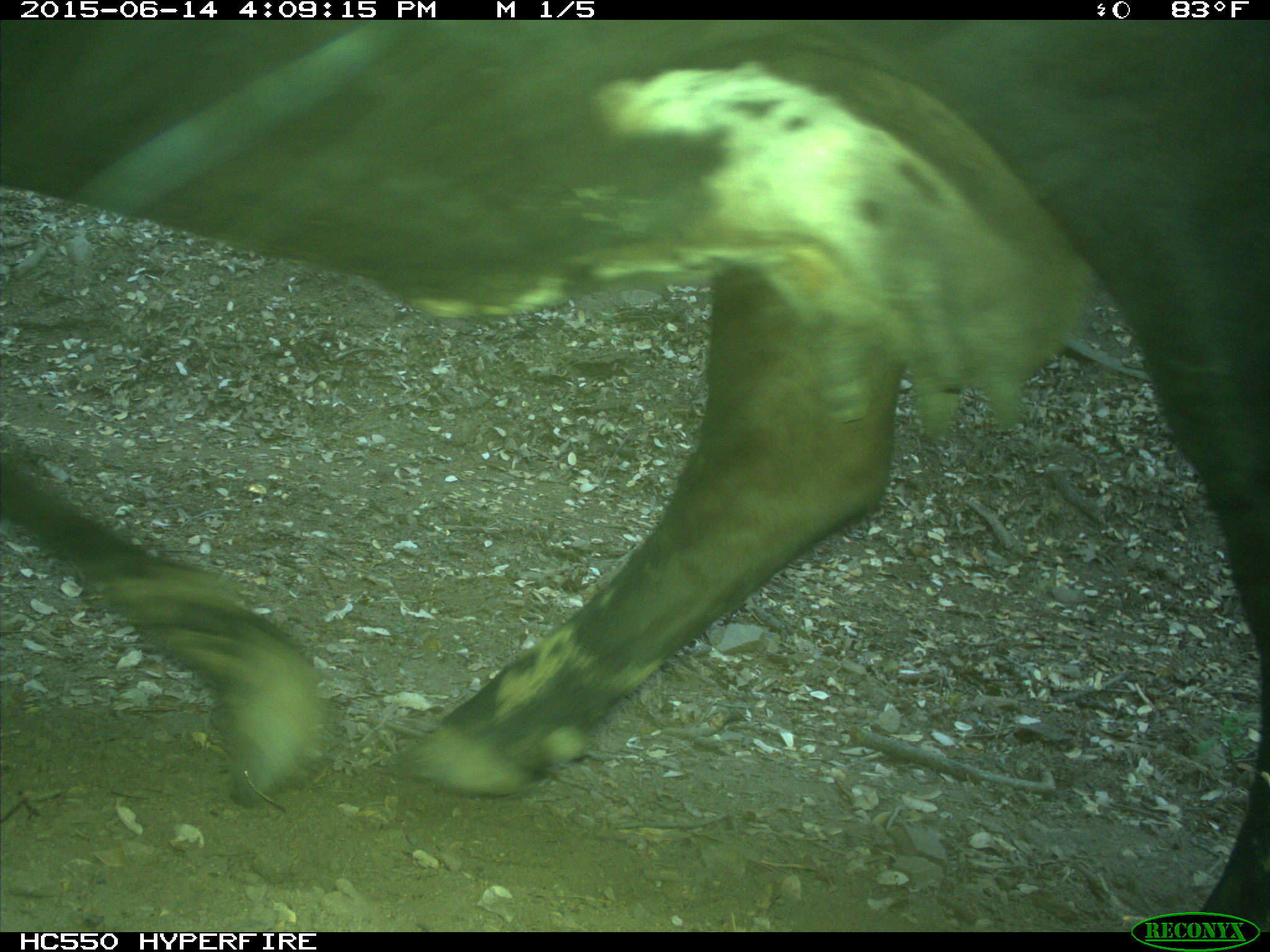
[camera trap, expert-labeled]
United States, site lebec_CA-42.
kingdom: Animalia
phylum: Chordata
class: Mammalia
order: Artiodactyla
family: Bovidae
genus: Bos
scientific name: Bos taurus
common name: domestic cow